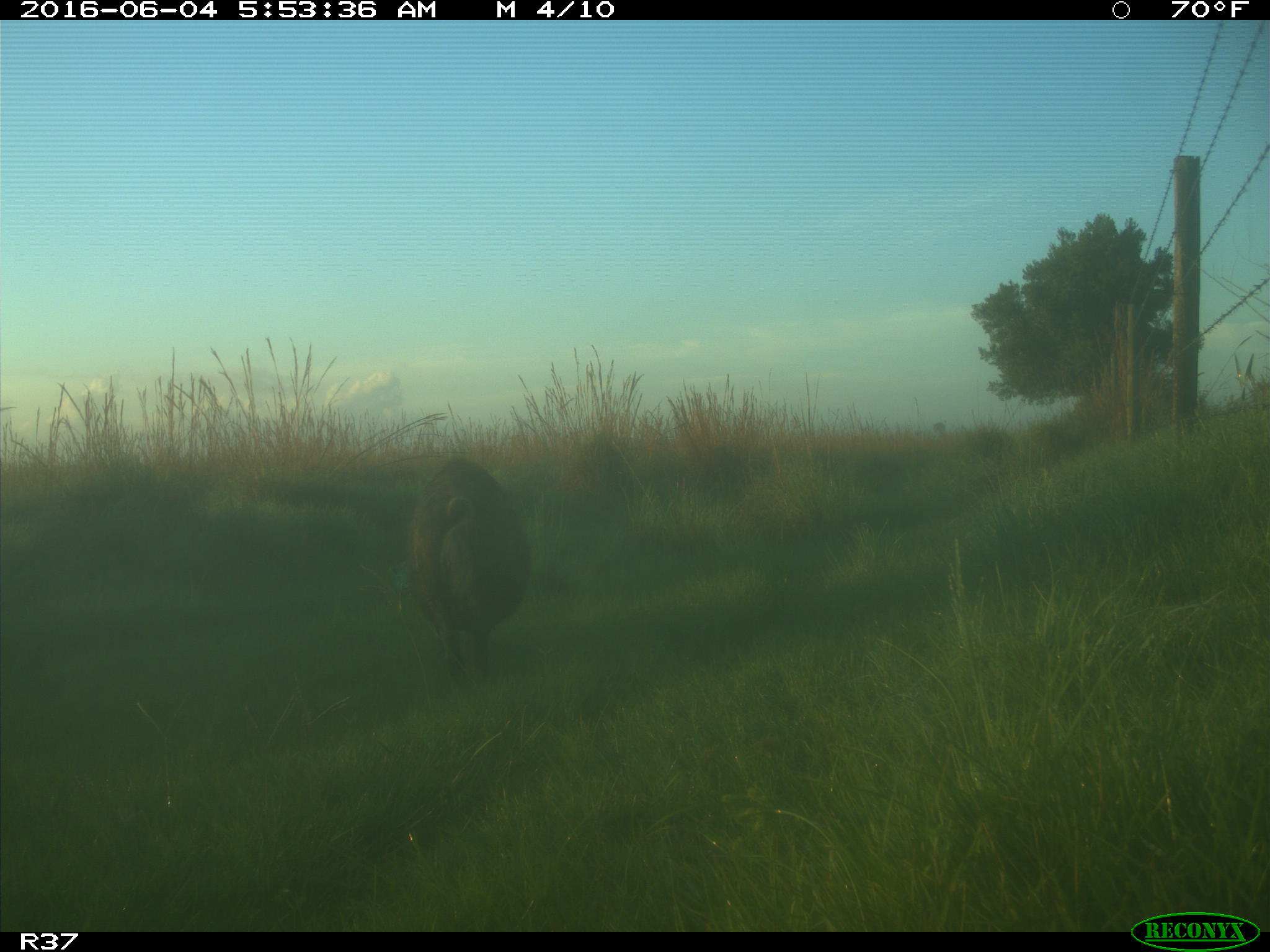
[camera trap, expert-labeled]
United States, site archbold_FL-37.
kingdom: Animalia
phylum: Chordata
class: Mammalia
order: Artiodactyla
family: Suidae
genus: Sus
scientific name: Sus scrofa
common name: wild boar